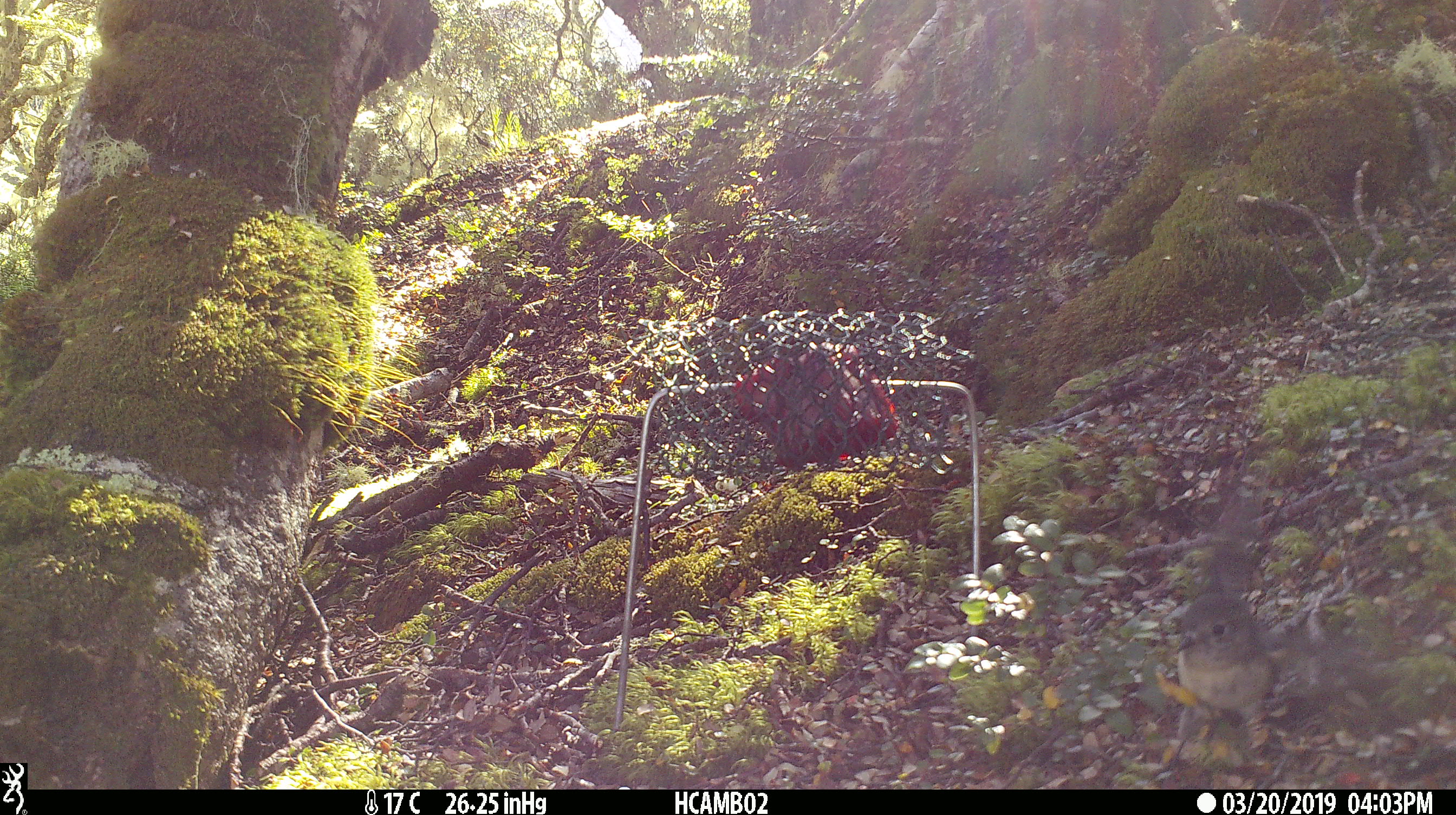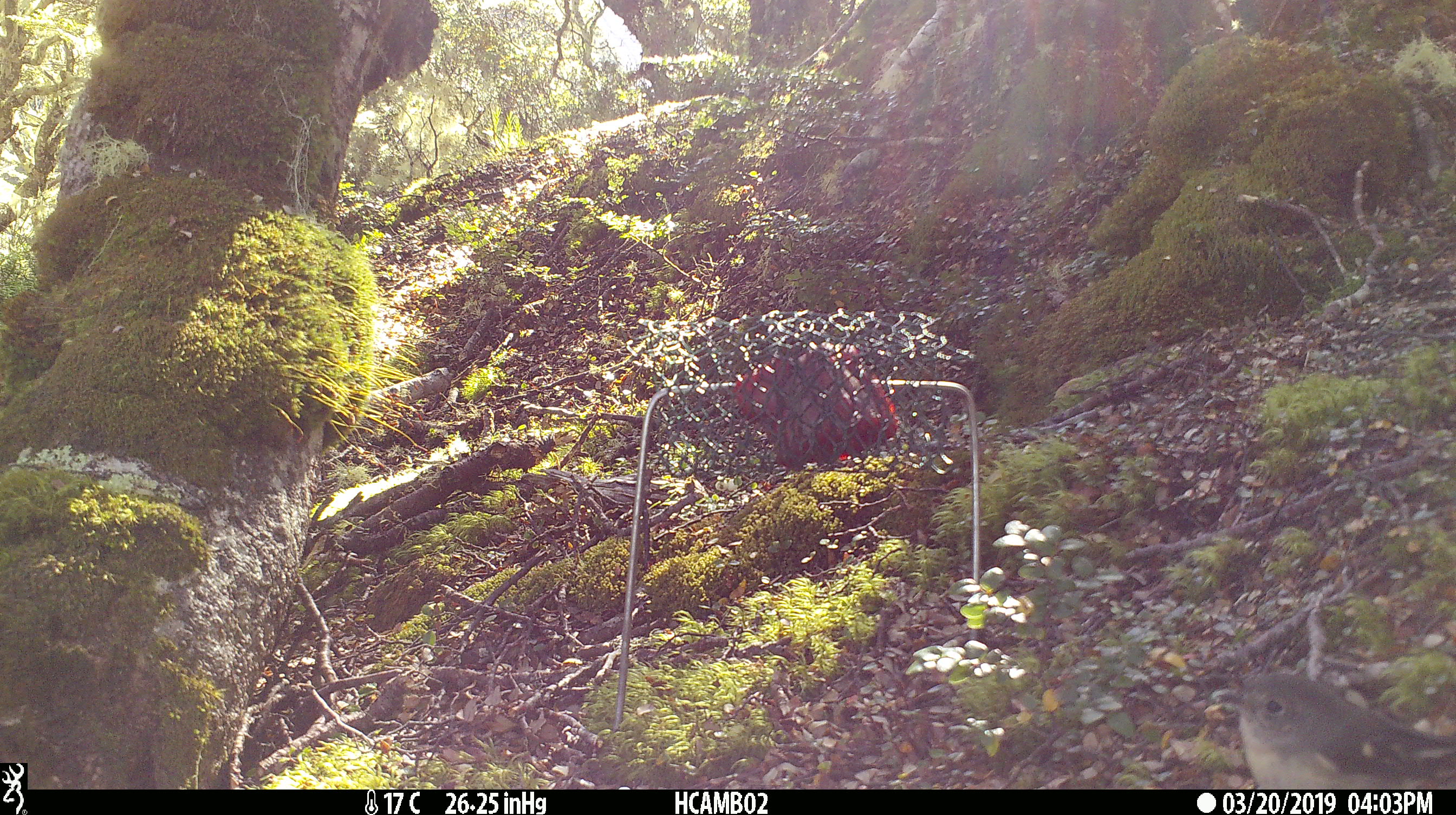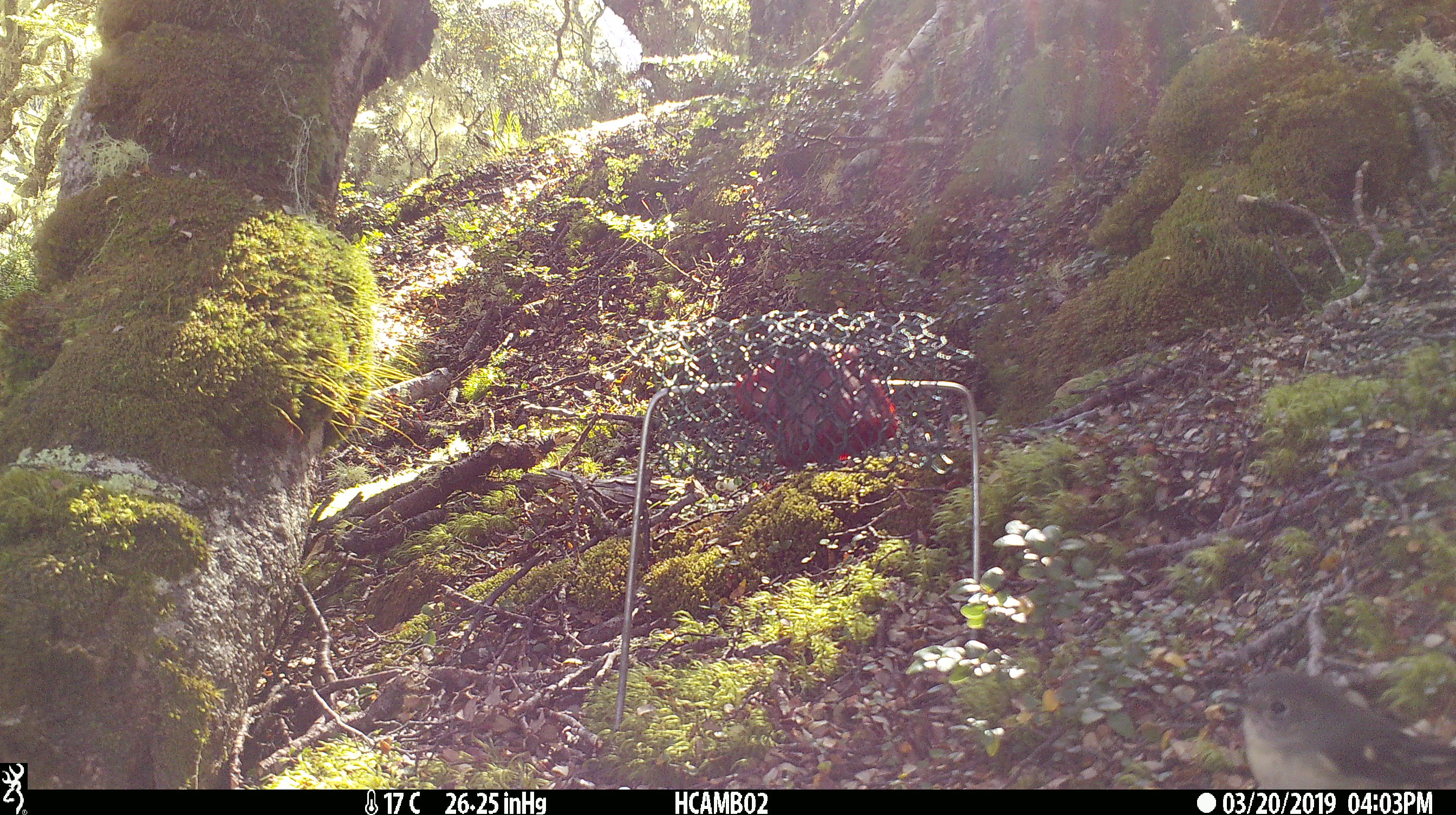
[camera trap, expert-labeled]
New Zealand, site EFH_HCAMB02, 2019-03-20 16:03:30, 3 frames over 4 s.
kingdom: Animalia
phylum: Chordata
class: Aves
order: Passeriformes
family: Petroicidae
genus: Petroica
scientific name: Petroica australis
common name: new zealand robin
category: robin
Robin (new zealand robin) (Petroica australis).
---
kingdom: Animalia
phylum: Chordata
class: Aves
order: Passeriformes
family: Petroicidae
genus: Petroica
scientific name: Petroica macrocephala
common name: tomtit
Tomtit (Petroica macrocephala).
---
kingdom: Animalia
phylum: Chordata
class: Aves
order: Passeriformes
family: Acanthisittidae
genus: Acanthisitta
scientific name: Acanthisitta chloris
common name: rifleman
Rifleman (Acanthisitta chloris).